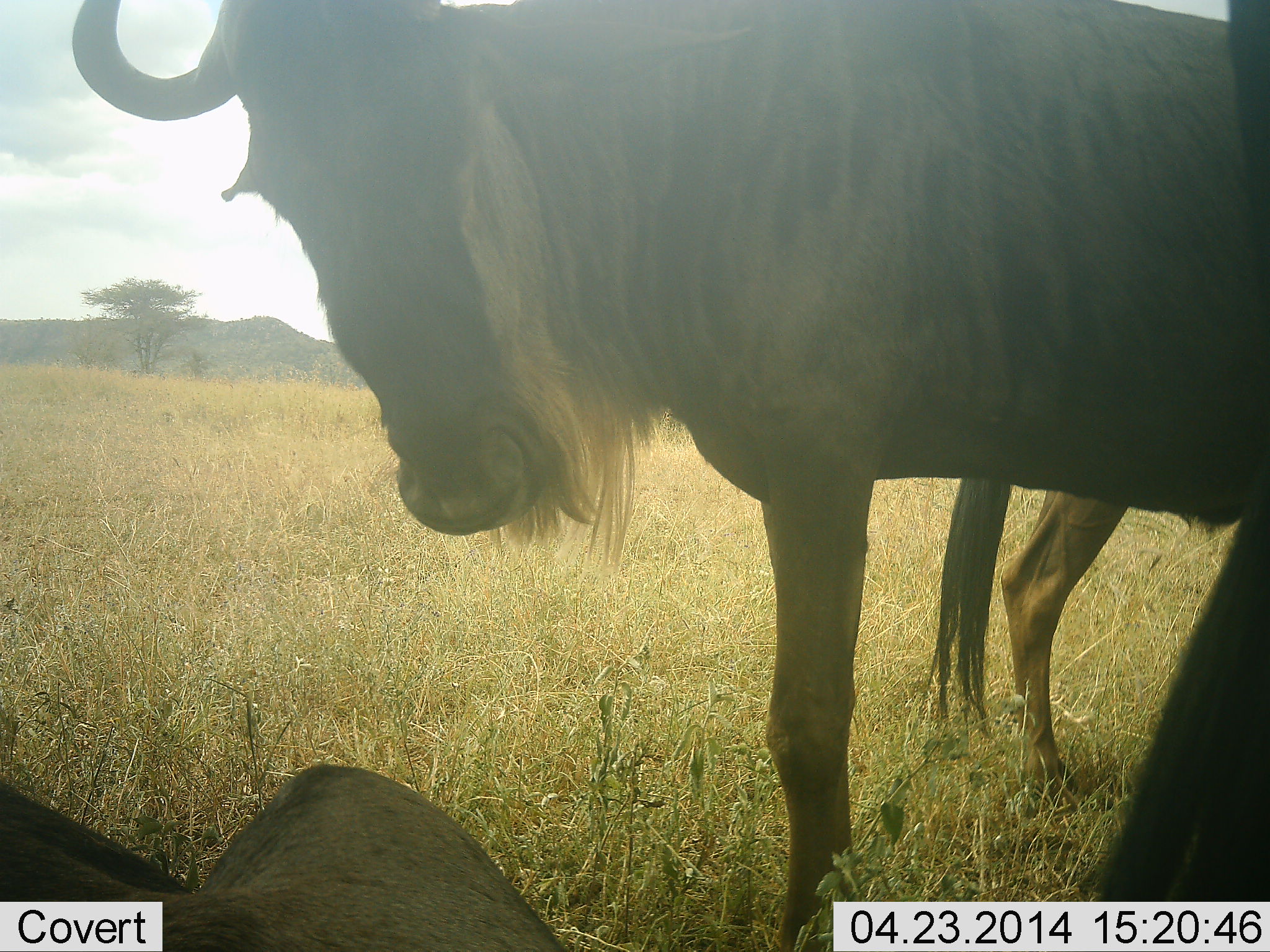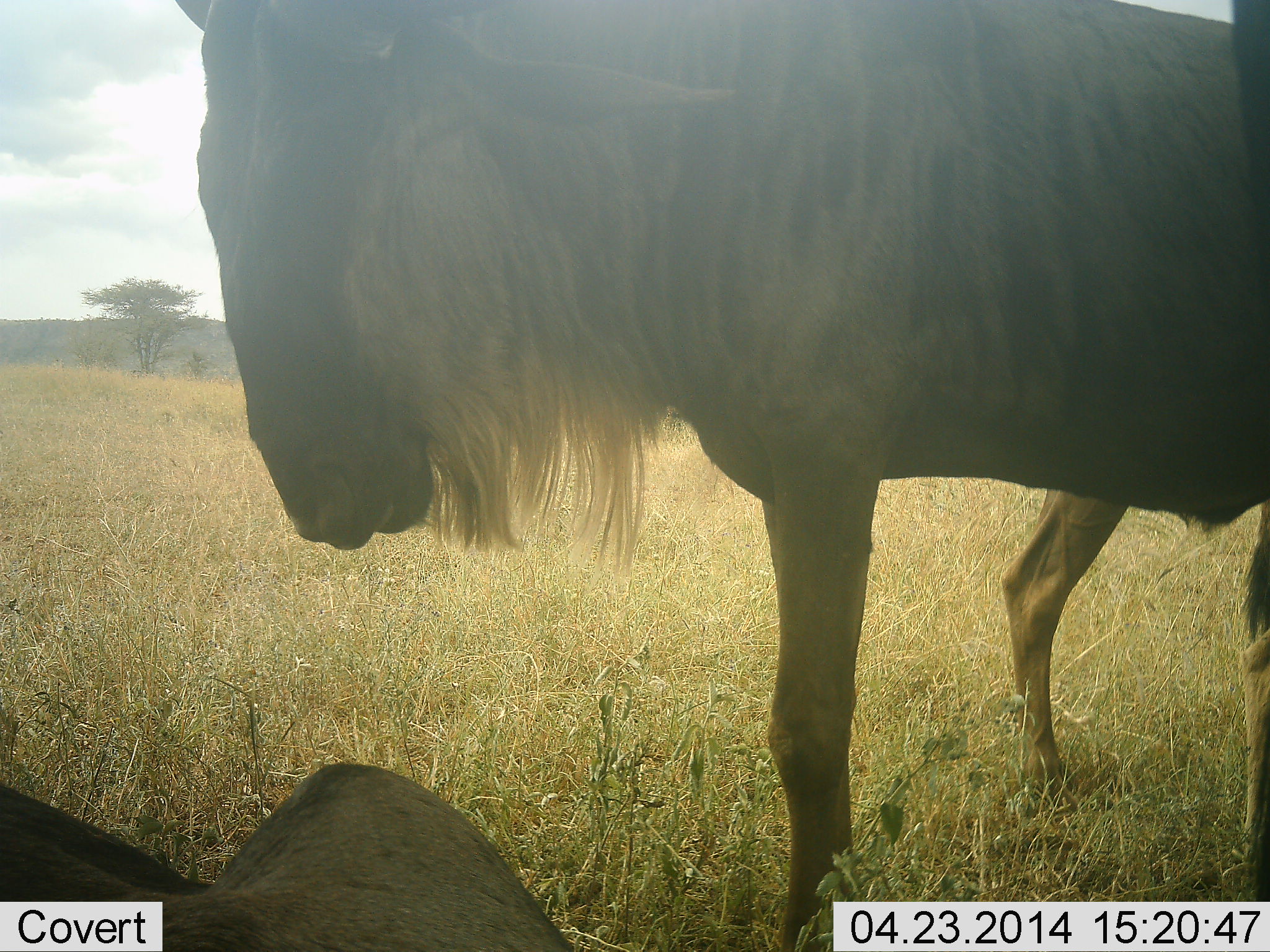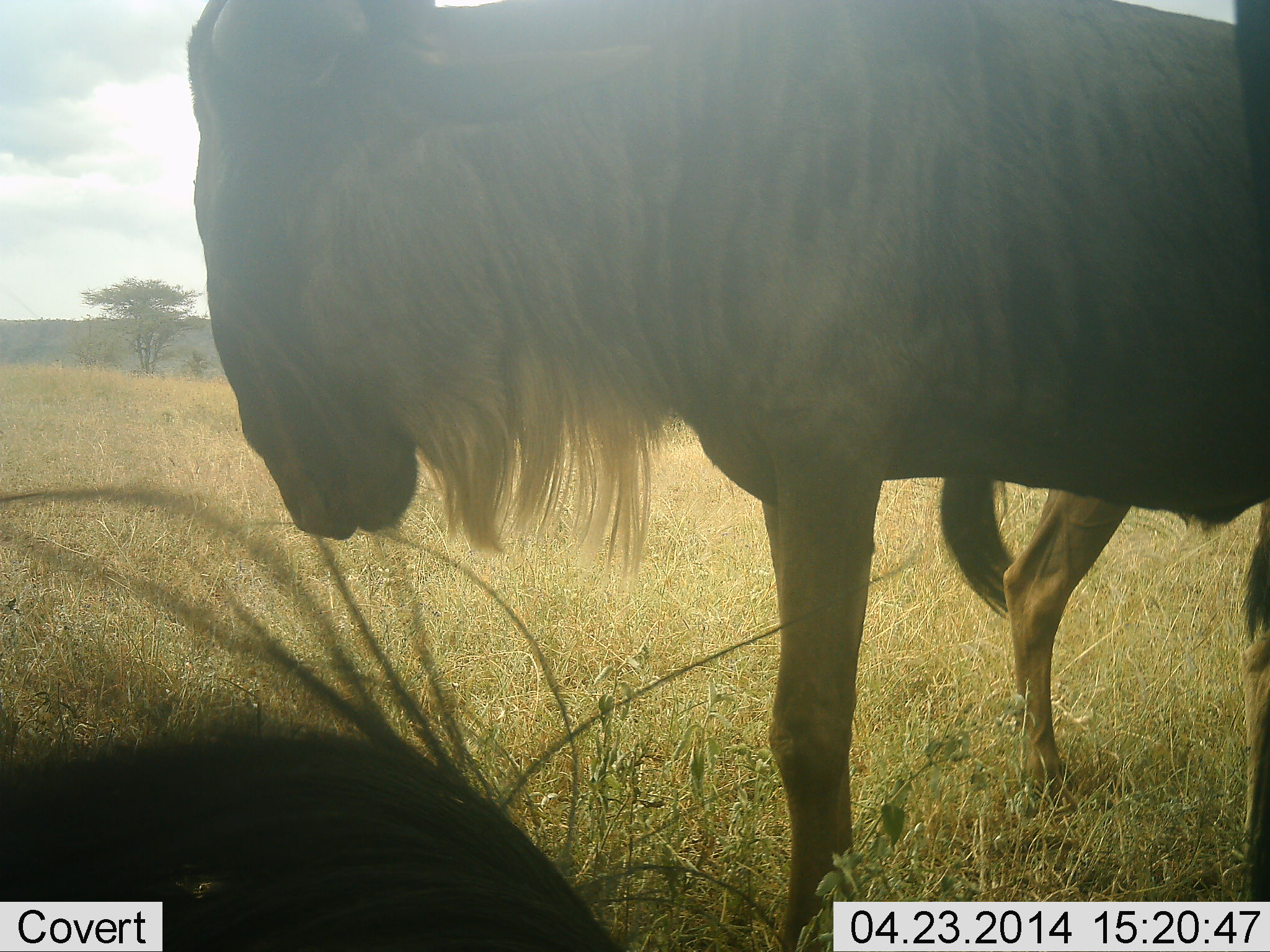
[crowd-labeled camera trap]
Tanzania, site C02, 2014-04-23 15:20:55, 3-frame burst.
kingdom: Animalia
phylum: Chordata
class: Mammalia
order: Artiodactyla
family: Bovidae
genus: Connochaetes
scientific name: Connochaetes taurinus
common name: blue wildebeest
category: wildebeest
Wildebeest (blue wildebeest) (Connochaetes taurinus), count 3. Behavior (volunteer vote fractions): standing 100%, resting 70%, moving 0%, interacting 10%. Young present (vote fraction): 0%. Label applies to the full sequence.